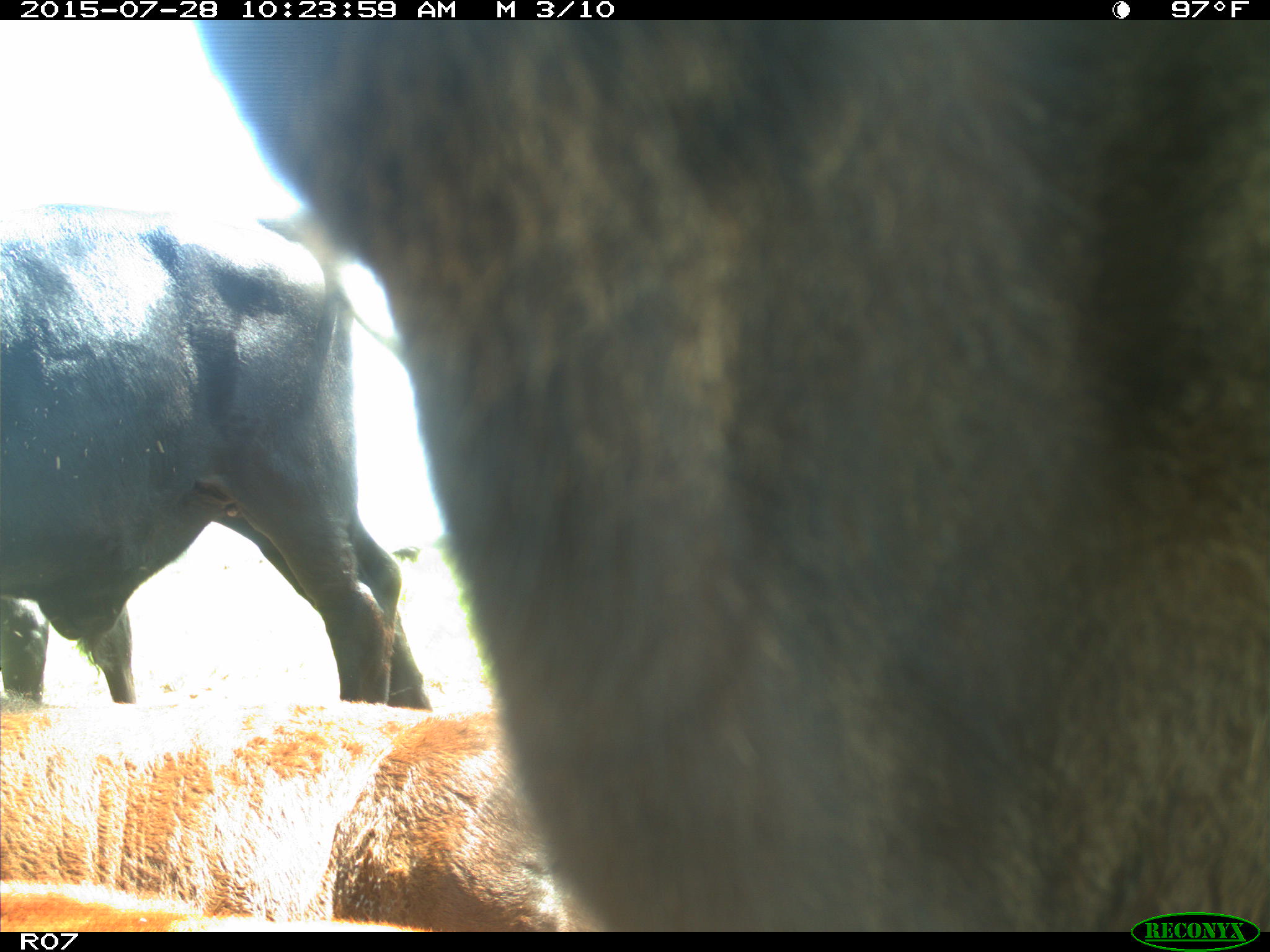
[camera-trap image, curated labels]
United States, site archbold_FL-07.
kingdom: Animalia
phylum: Chordata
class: Mammalia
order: Artiodactyla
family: Bovidae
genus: Bos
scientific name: Bos taurus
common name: domestic cow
Bos taurus (domestic cow).